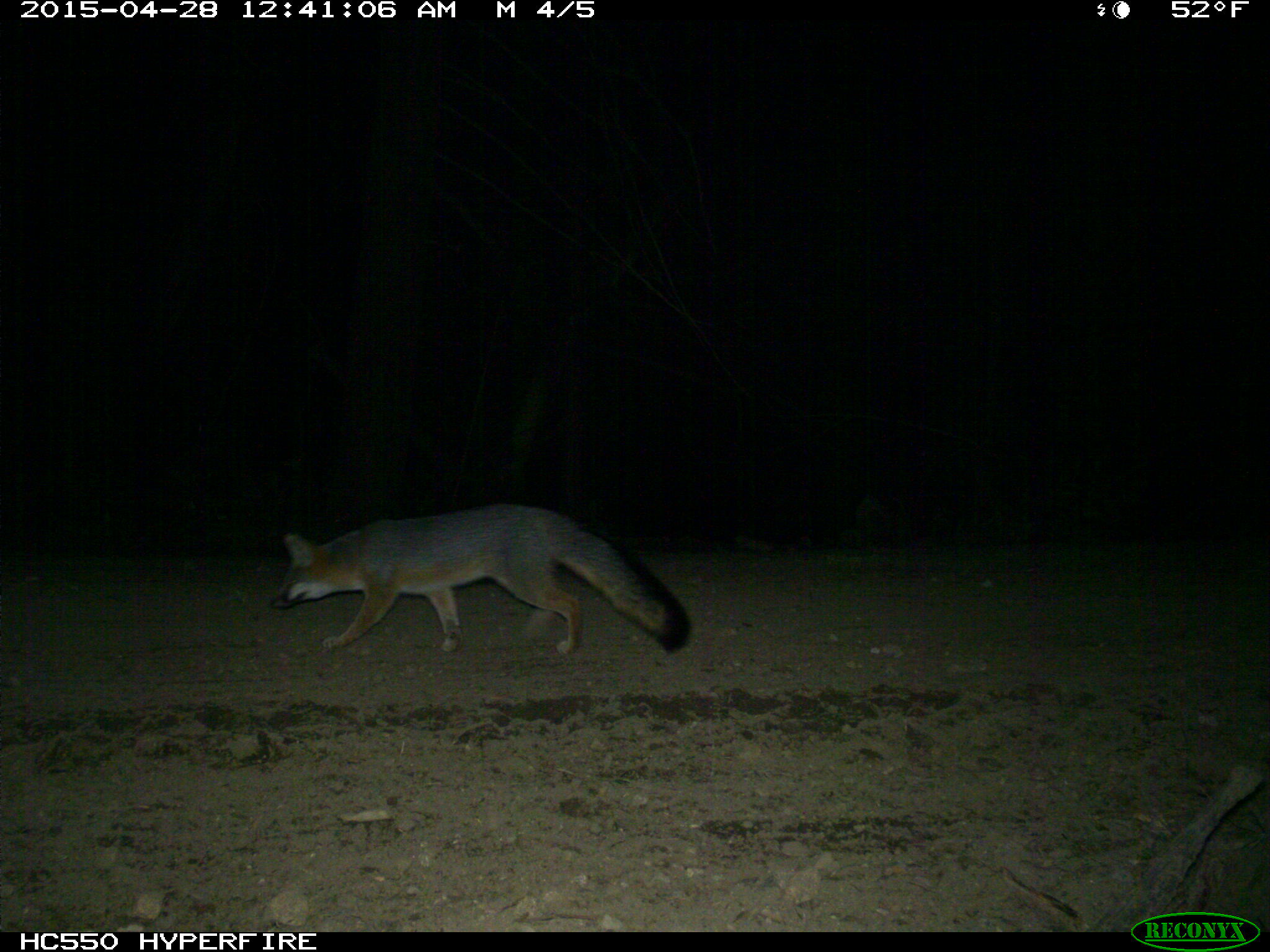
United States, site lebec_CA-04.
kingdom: Animalia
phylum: Chordata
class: Mammalia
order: Carnivora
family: Canidae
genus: Urocyon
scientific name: Urocyon cinereoargenteus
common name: gray fox